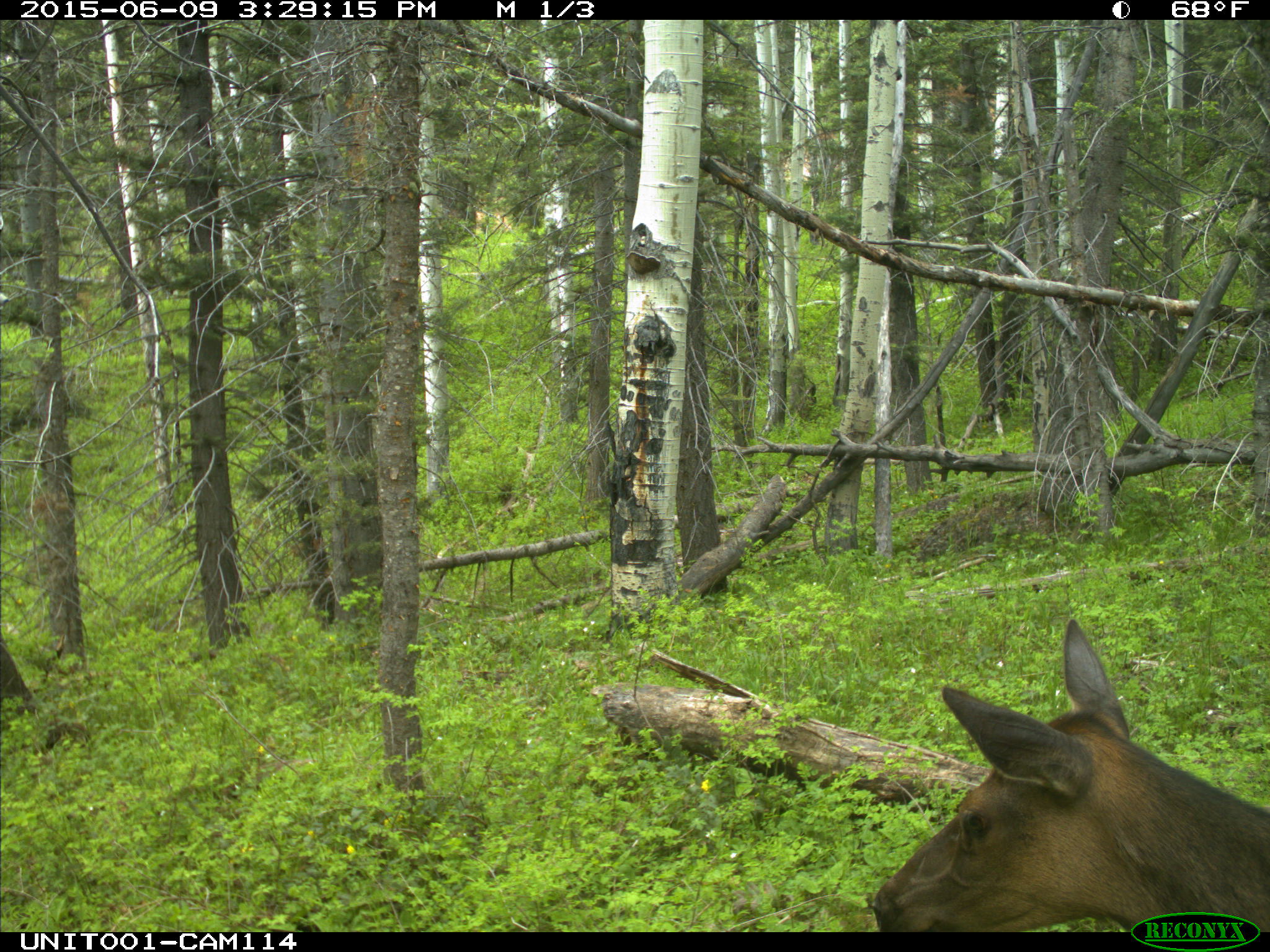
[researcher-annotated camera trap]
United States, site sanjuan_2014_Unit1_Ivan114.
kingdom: Animalia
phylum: Chordata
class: Mammalia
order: Artiodactyla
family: Cervidae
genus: Cervus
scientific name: Cervus elaphus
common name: red deer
Cervus elaphus (red deer).